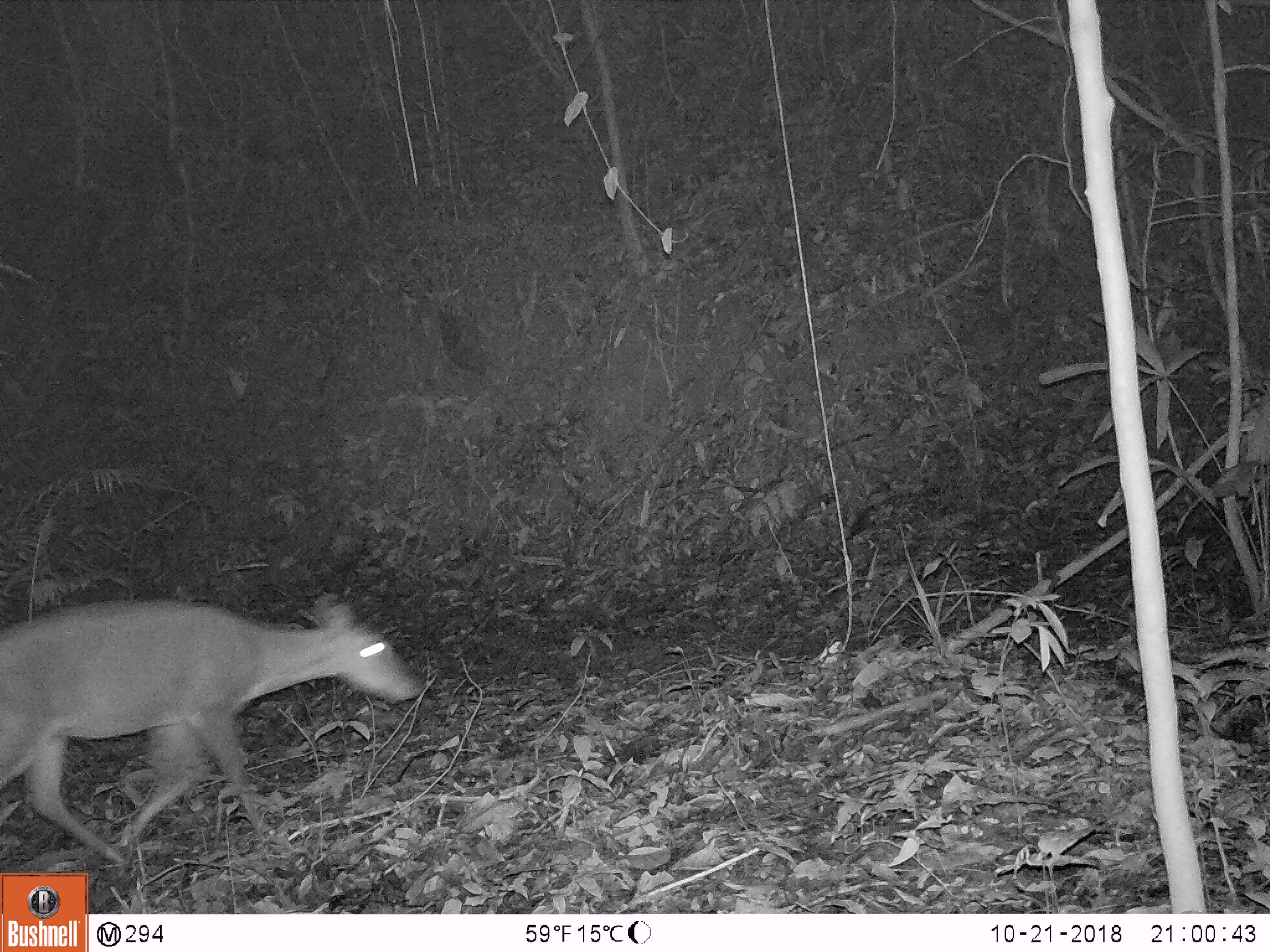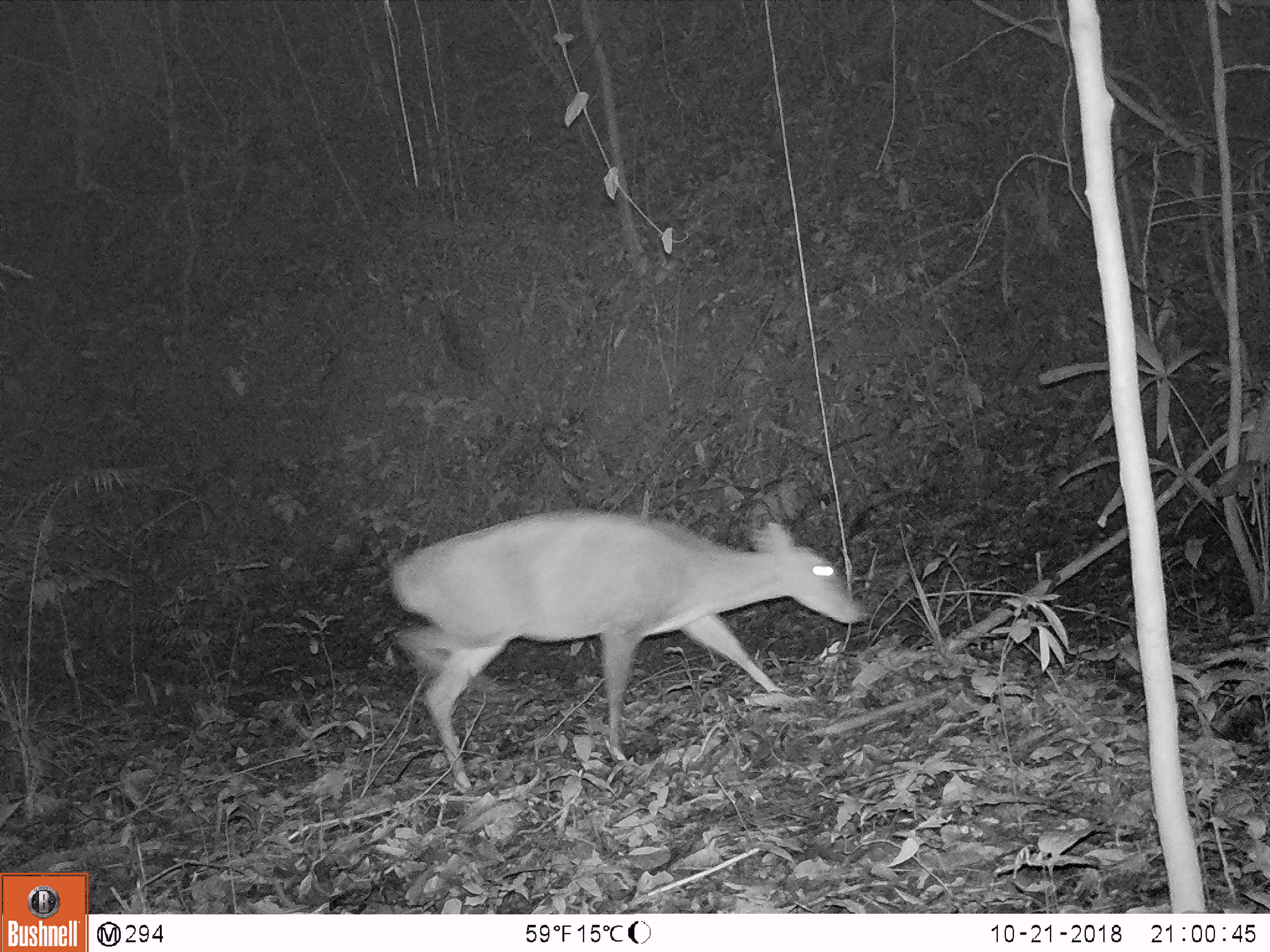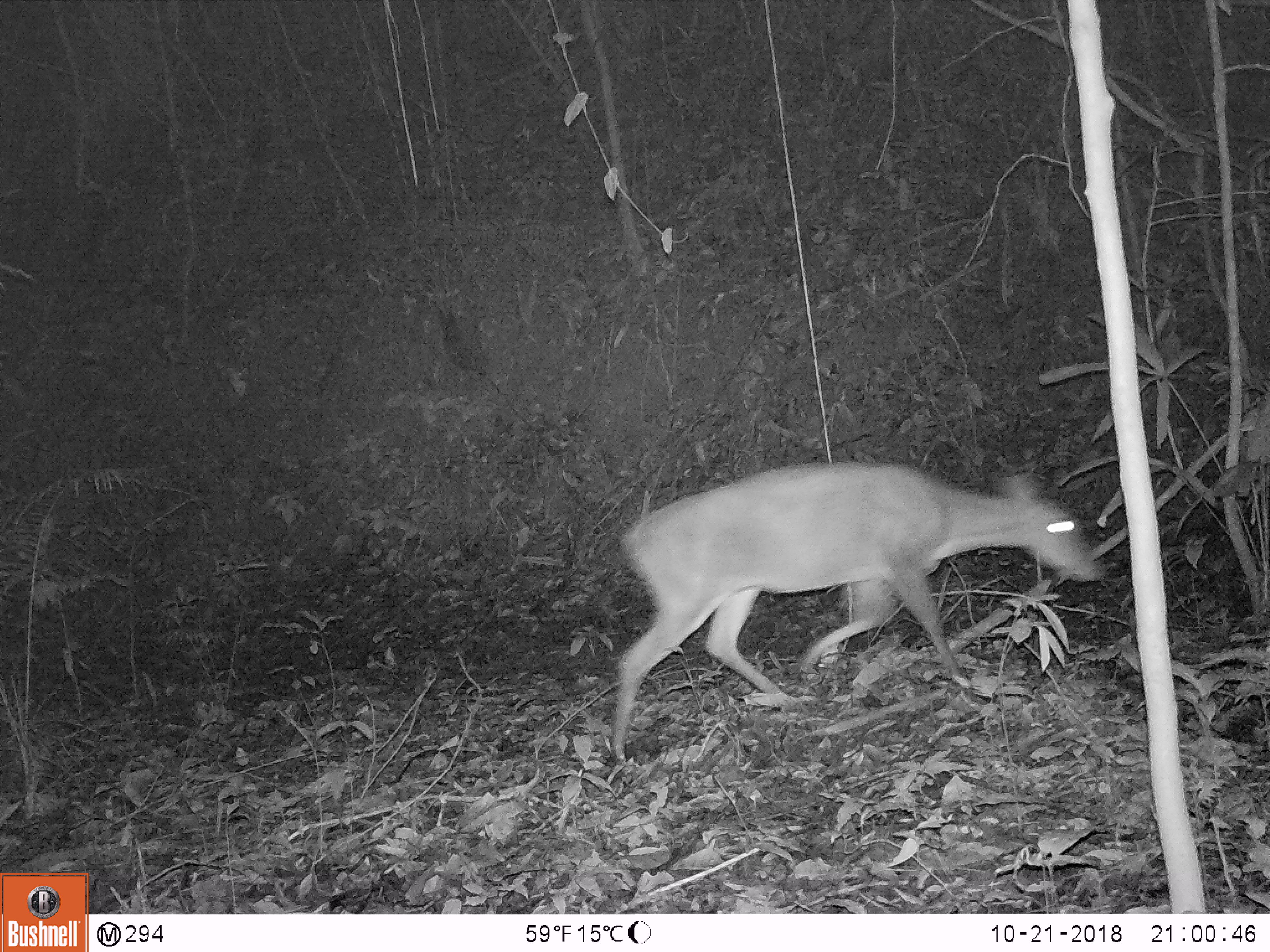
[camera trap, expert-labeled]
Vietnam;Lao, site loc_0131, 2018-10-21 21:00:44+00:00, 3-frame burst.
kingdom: Animalia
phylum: Chordata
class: Mammalia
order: Artiodactyla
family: Cervidae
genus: Muntiacus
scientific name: Muntiacus vuquangensis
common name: large-antlered muntjac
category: large antlered muntjac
Large antlered muntjac (large-antlered muntjac) (Muntiacus vuquangensis). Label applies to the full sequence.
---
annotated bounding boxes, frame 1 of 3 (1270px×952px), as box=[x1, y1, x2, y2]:
large antlered muntjac: box=[0, 591, 424, 862]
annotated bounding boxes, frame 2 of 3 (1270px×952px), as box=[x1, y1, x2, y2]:
large antlered muntjac: box=[387, 506, 868, 787]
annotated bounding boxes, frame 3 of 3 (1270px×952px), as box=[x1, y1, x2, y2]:
large antlered muntjac: box=[608, 457, 1102, 759]